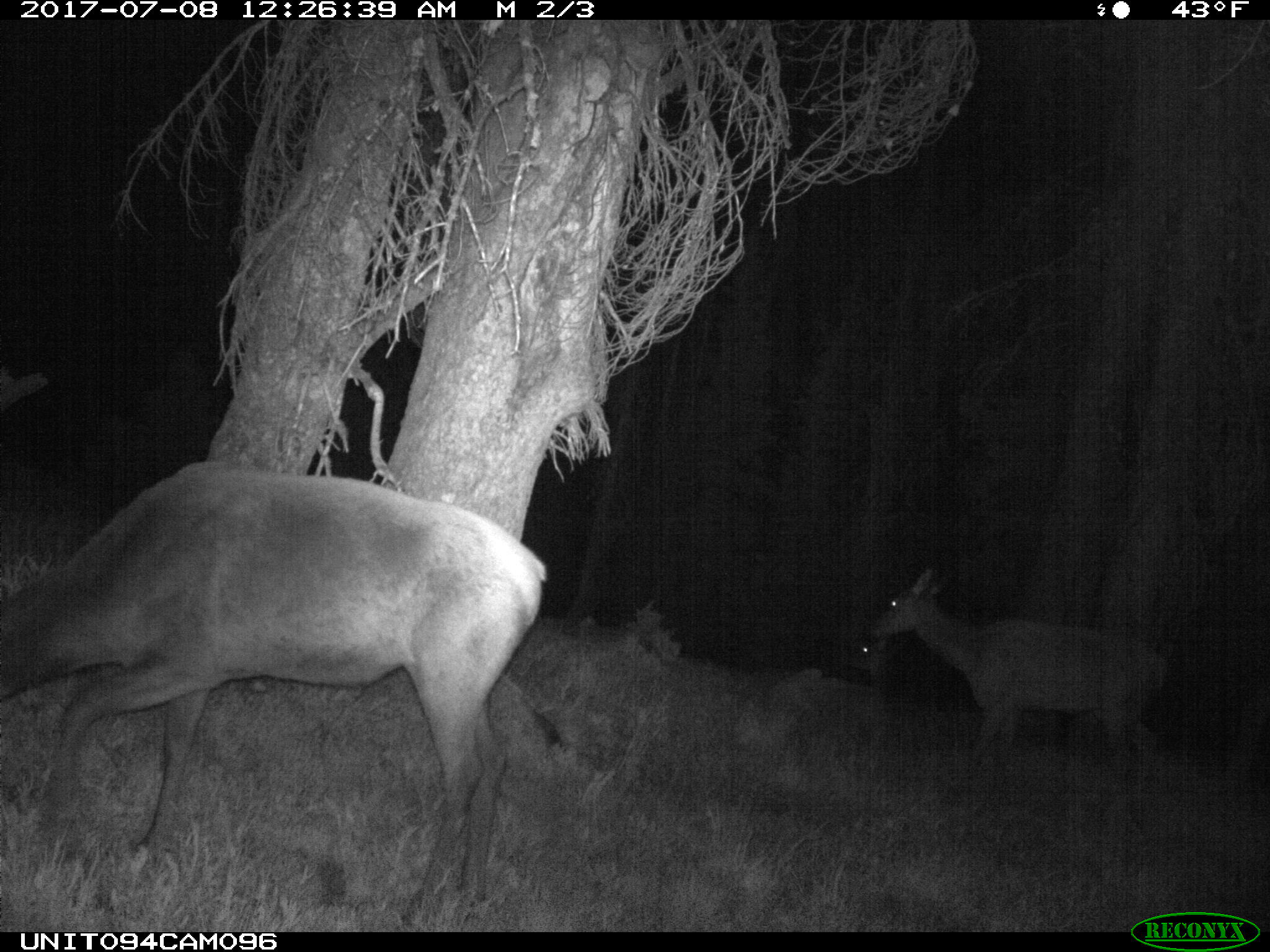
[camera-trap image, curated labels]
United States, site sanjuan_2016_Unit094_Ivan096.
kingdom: Animalia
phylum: Chordata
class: Mammalia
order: Artiodactyla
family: Cervidae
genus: Cervus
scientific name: Cervus elaphus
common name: red deer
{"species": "Cervus elaphus (red deer)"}